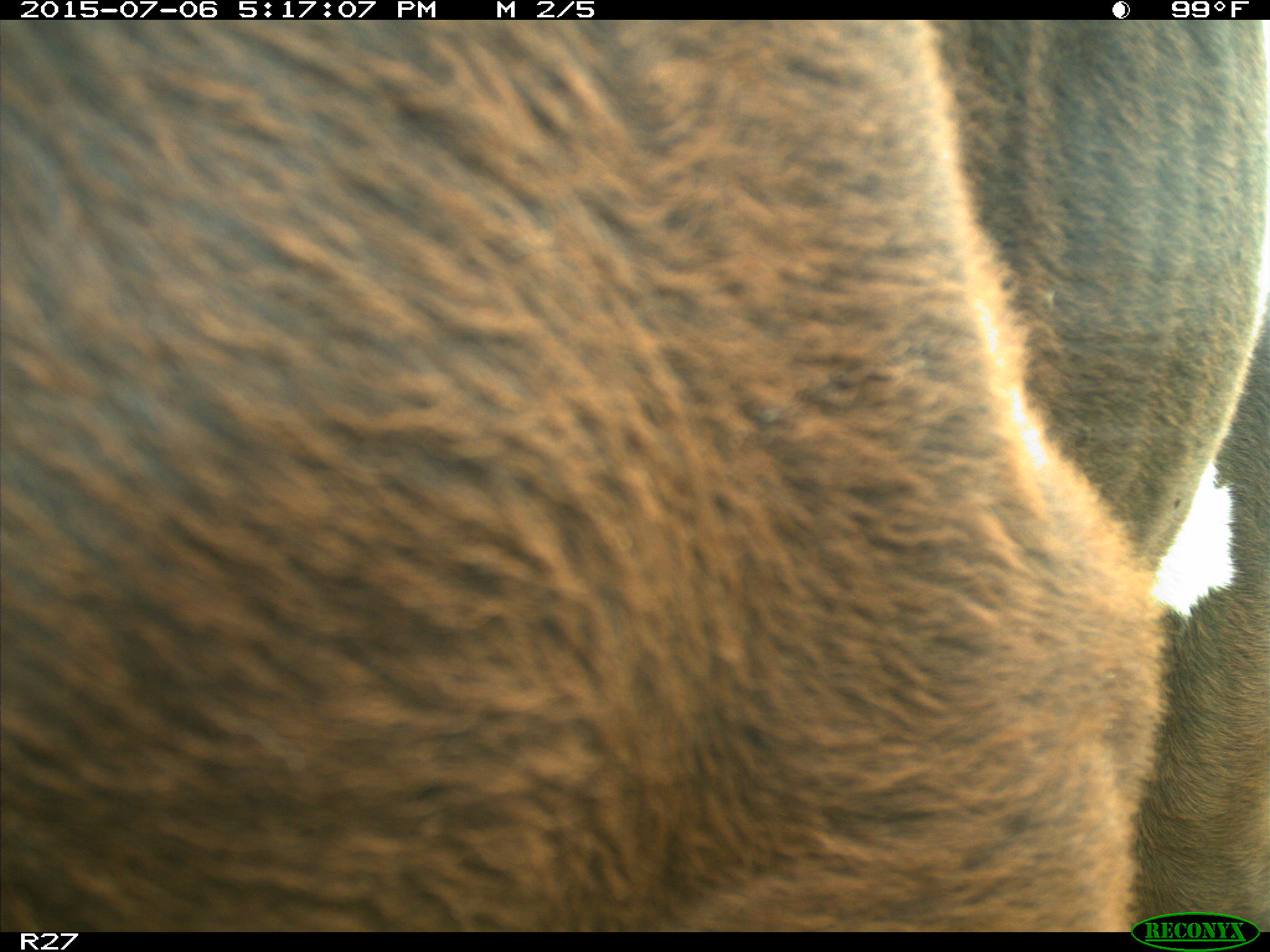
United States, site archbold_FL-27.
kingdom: Animalia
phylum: Chordata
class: Mammalia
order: Artiodactyla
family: Bovidae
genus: Bos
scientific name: Bos taurus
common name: domestic cow